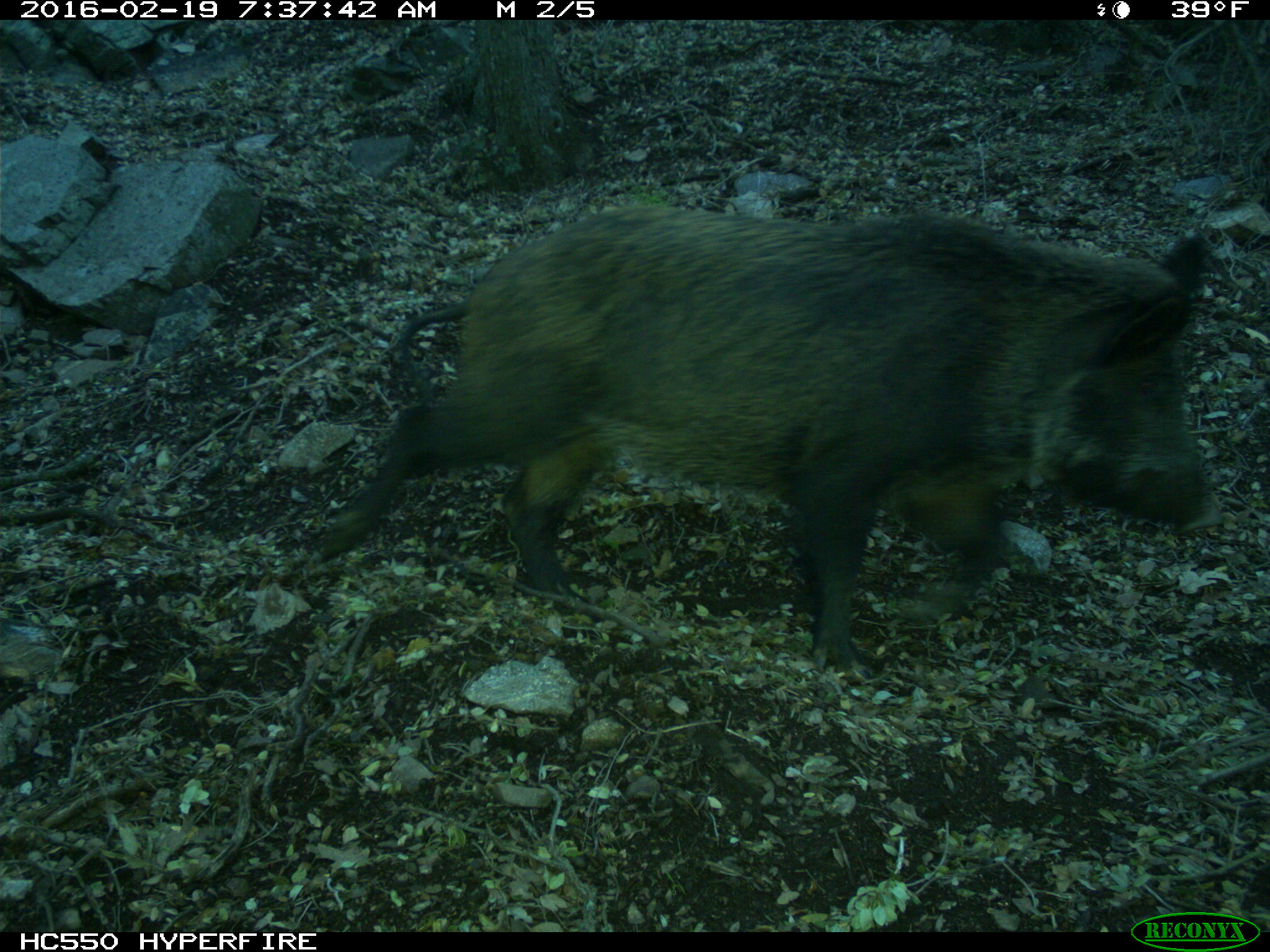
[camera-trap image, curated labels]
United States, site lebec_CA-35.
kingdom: Animalia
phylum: Chordata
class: Mammalia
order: Artiodactyla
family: Suidae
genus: Sus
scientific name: Sus scrofa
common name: wild boar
Sus scrofa (wild boar).